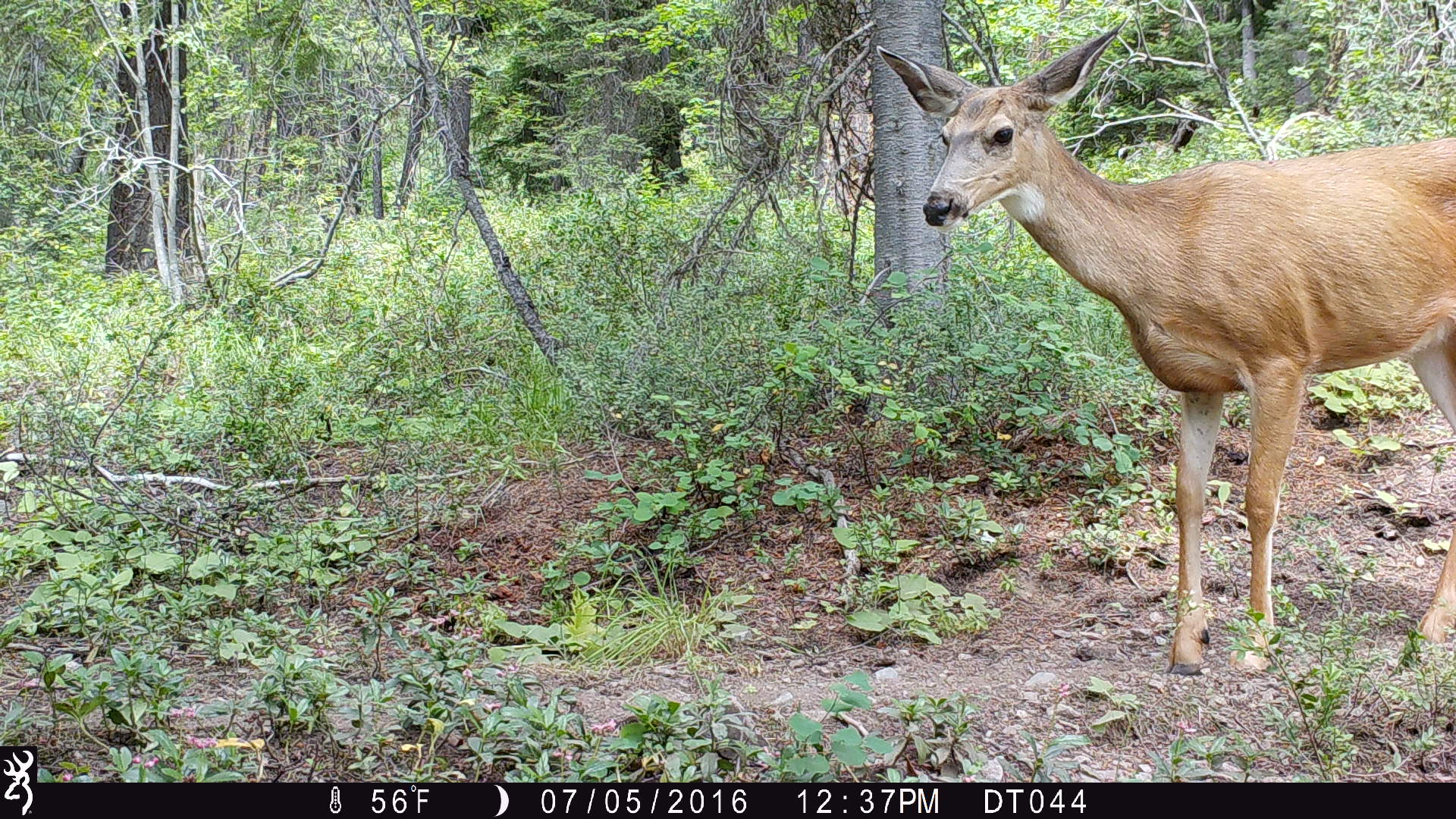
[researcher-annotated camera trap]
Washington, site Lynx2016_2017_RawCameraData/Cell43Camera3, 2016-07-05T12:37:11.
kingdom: Animalia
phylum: Chordata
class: Mammalia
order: Artiodactyla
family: Cervidae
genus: Odocoileus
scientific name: Odocoileus hemionus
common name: mule deer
Odocoileus hemionus (mule deer). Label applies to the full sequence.